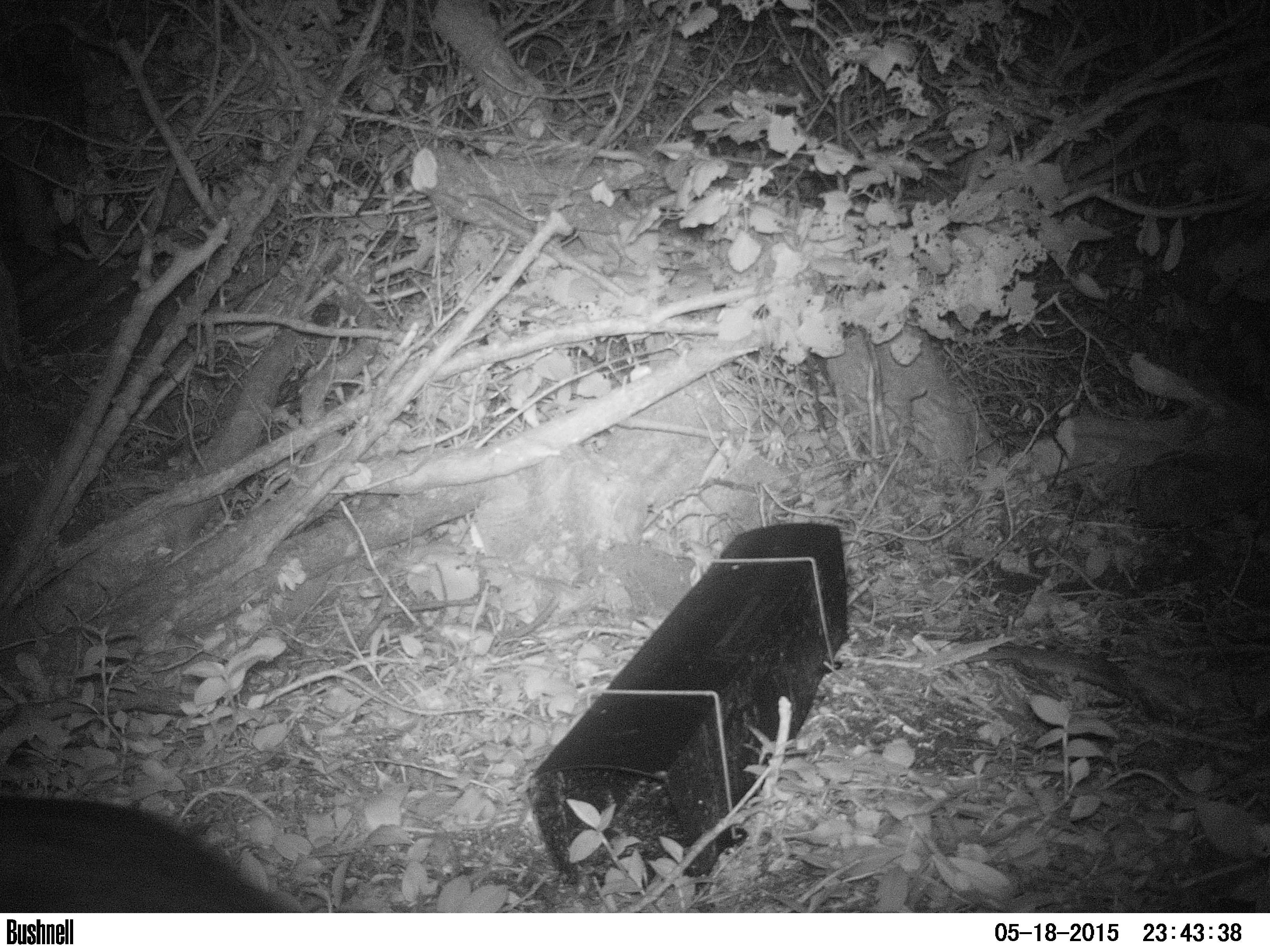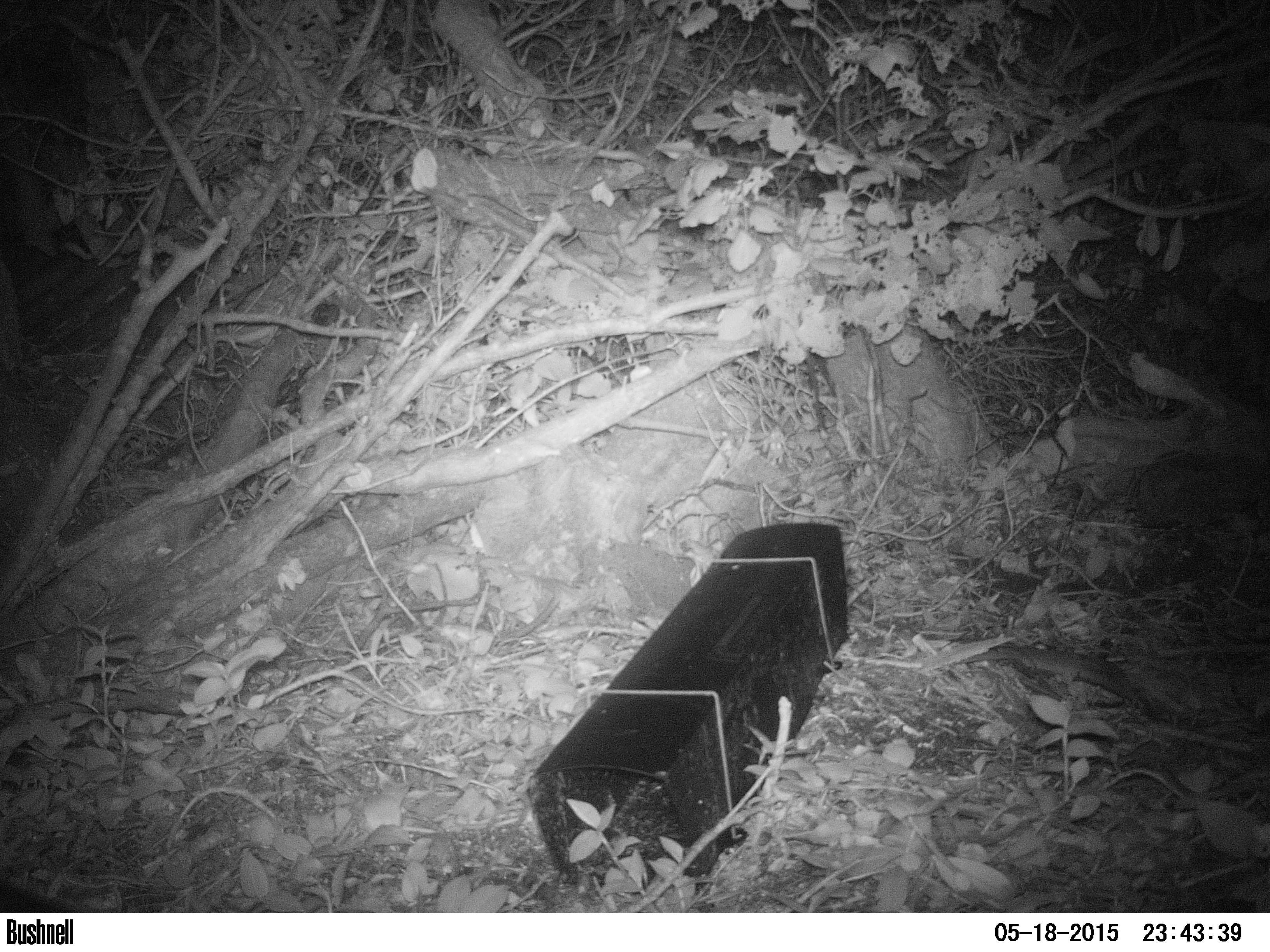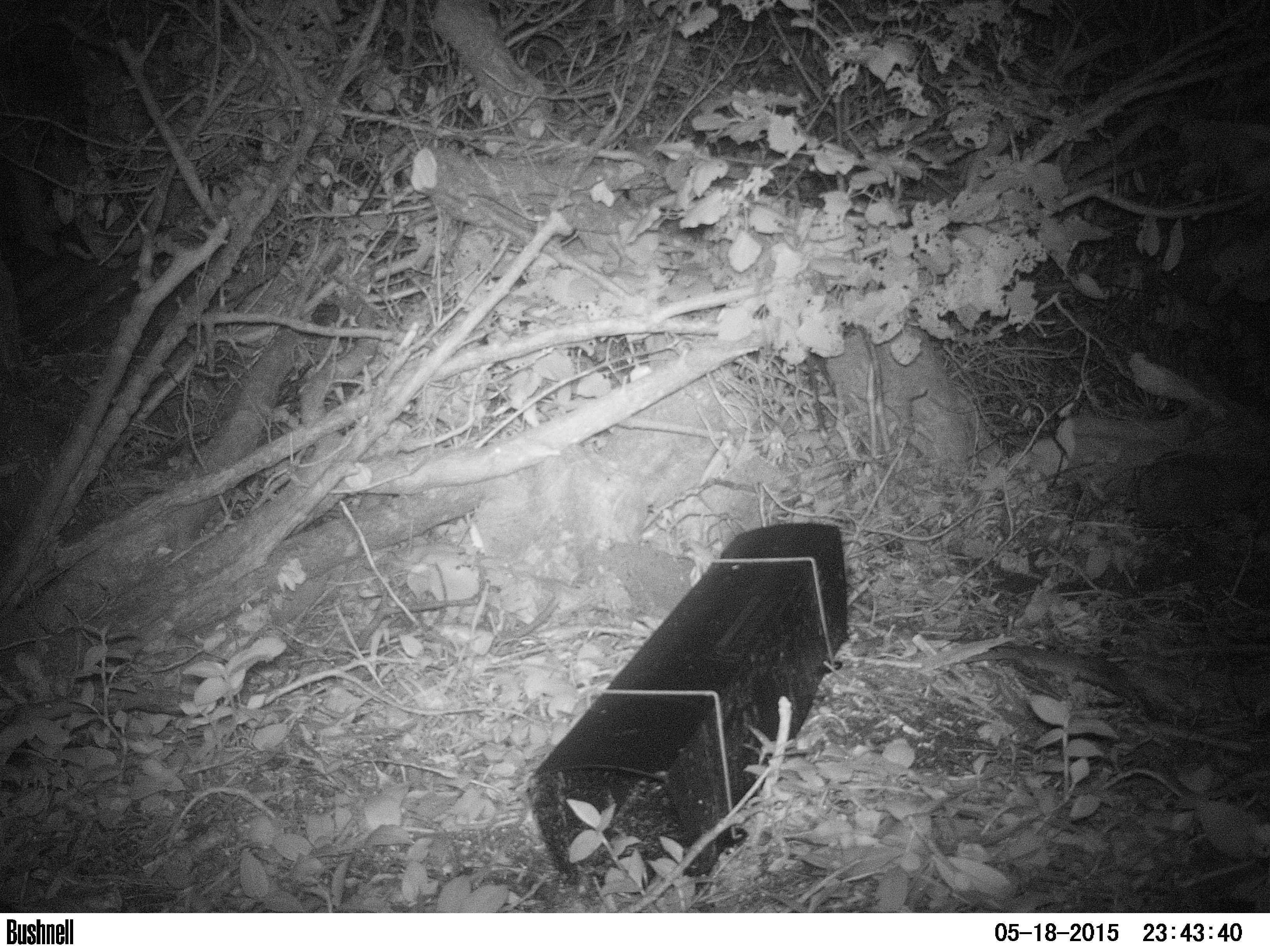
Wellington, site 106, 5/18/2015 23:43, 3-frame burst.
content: unidentified animal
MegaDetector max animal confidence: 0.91